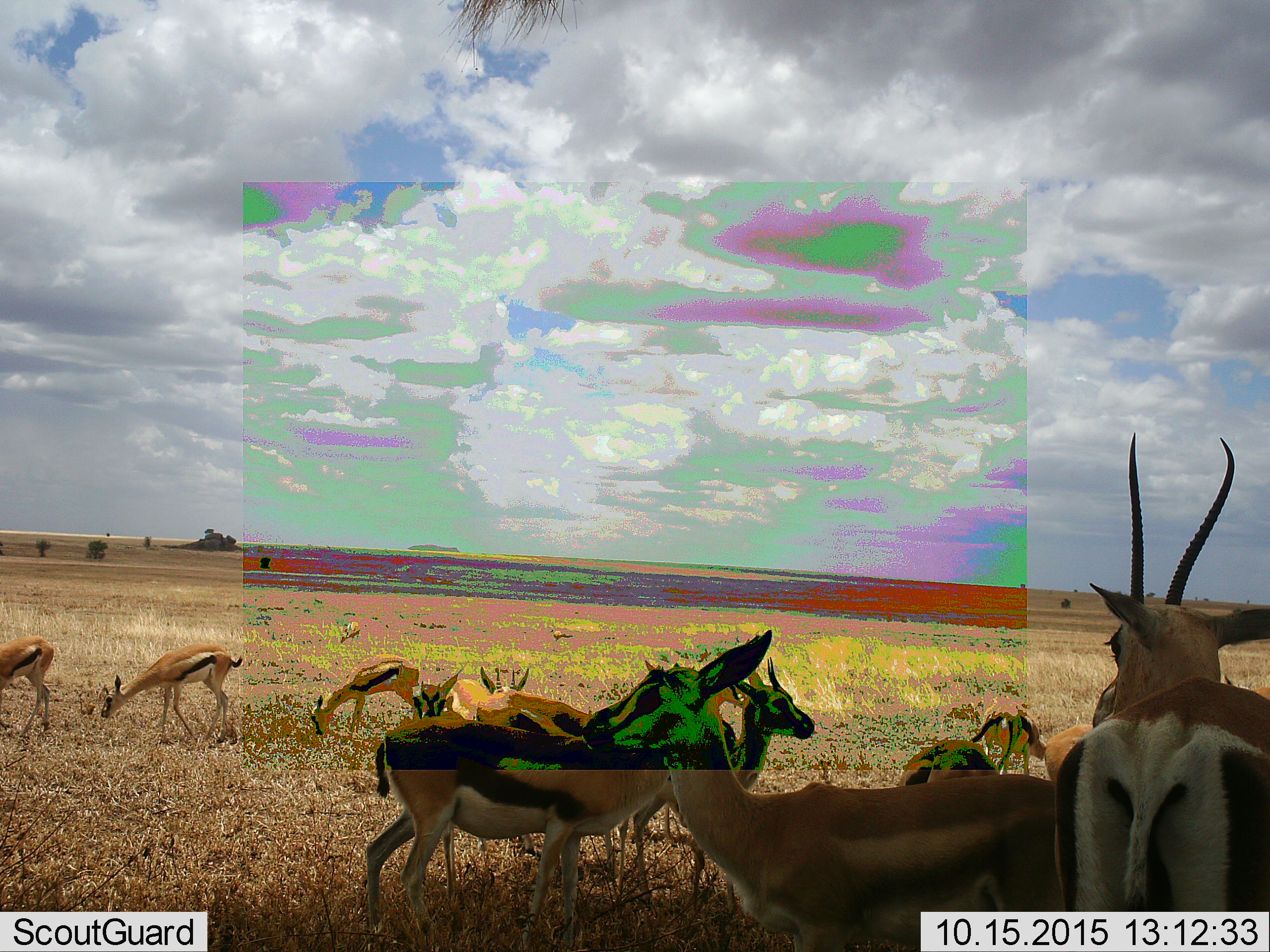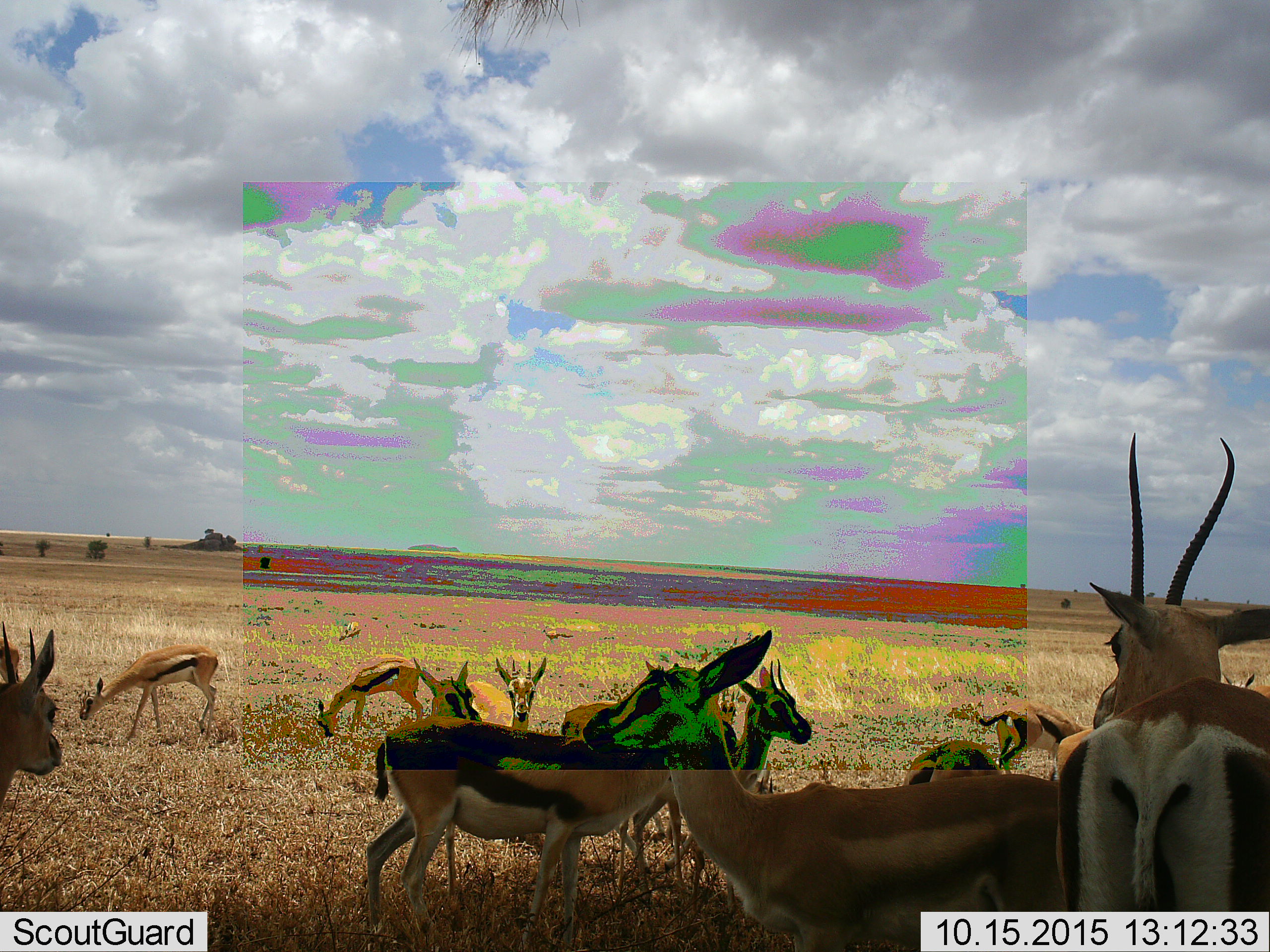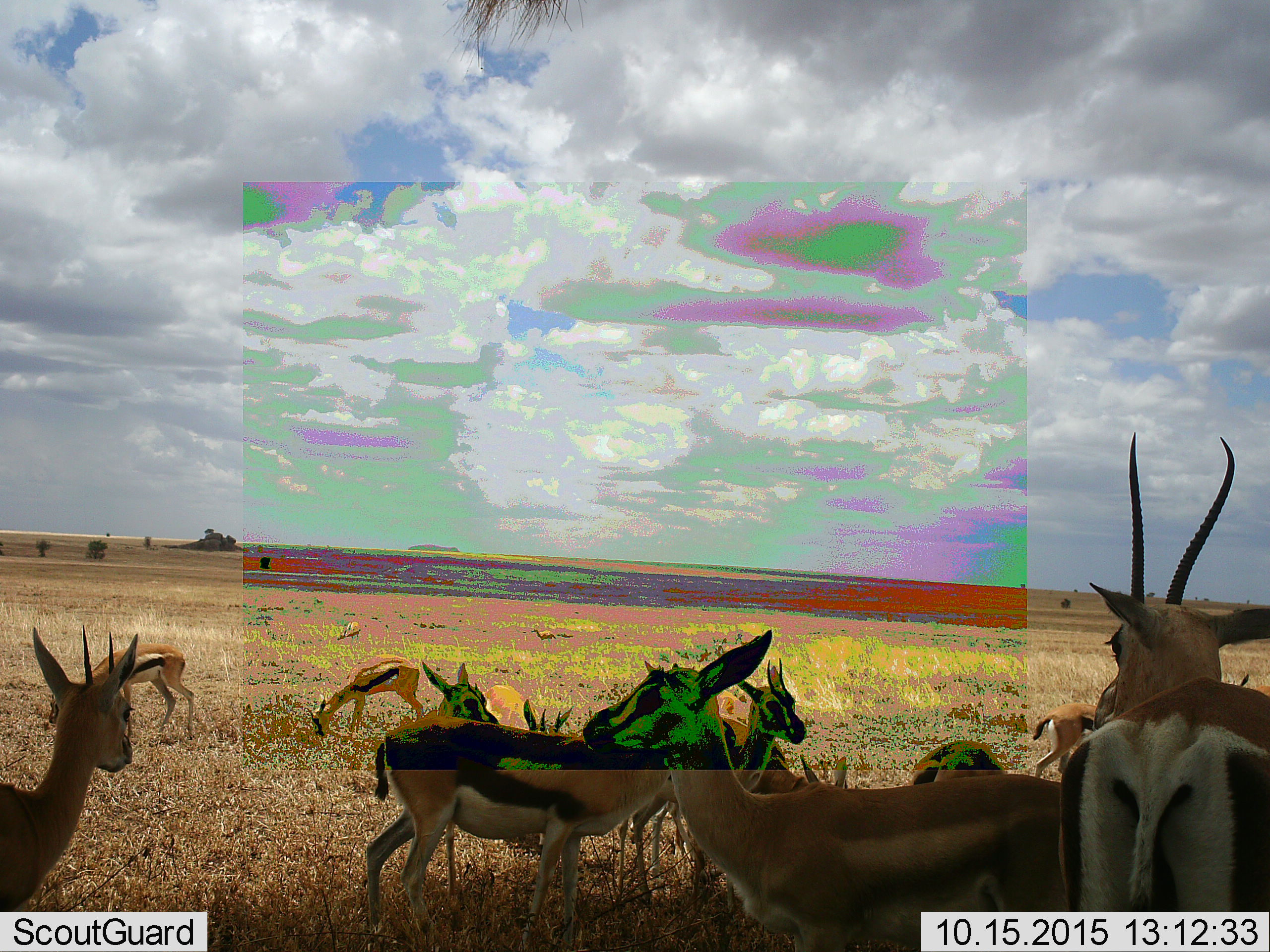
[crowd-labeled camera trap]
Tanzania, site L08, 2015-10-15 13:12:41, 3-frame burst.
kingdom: Animalia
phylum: Chordata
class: Mammalia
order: Artiodactyla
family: Bovidae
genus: Eudorcas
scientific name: Eudorcas thomsonii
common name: thomson's gazelle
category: gazellethomsons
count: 11-50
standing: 89%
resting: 11%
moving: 67%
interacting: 56%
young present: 78%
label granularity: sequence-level